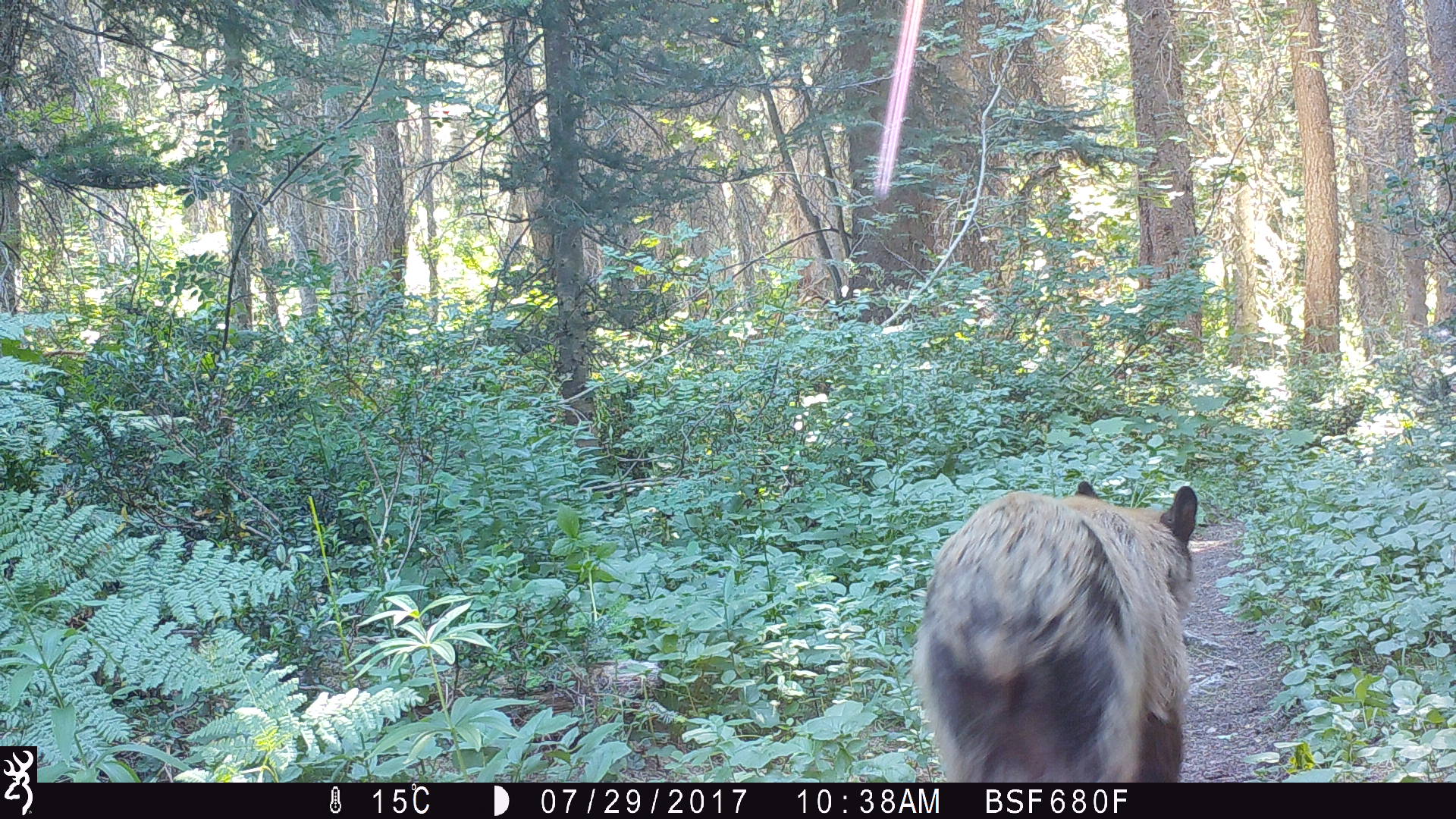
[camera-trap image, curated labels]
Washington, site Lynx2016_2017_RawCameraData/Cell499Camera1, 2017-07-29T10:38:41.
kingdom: Animalia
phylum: Chordata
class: Mammalia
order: Carnivora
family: Ursidae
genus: Ursus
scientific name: Ursus americanus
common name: american black bear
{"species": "Ursus americanus (american black bear)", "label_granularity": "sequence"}